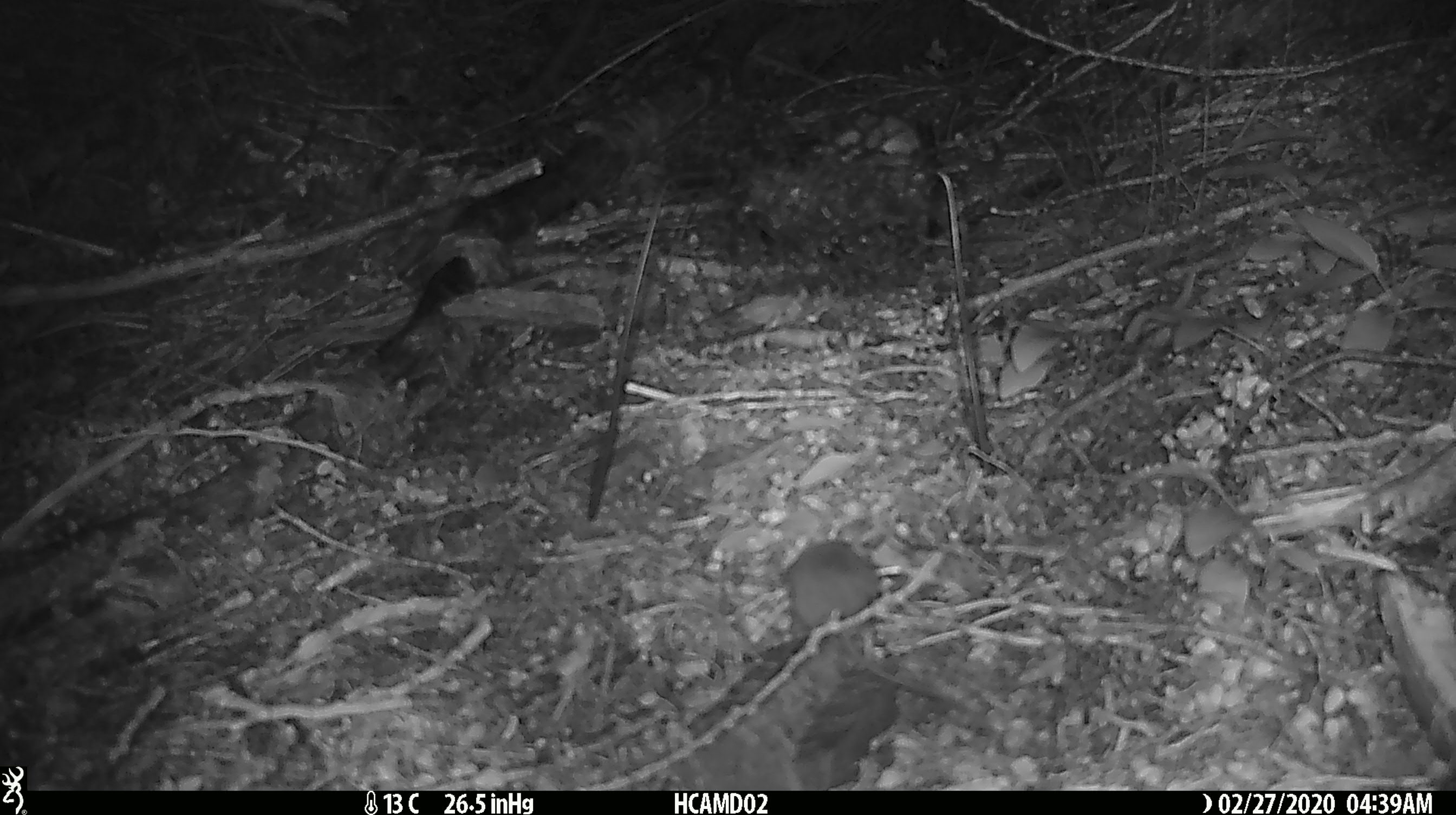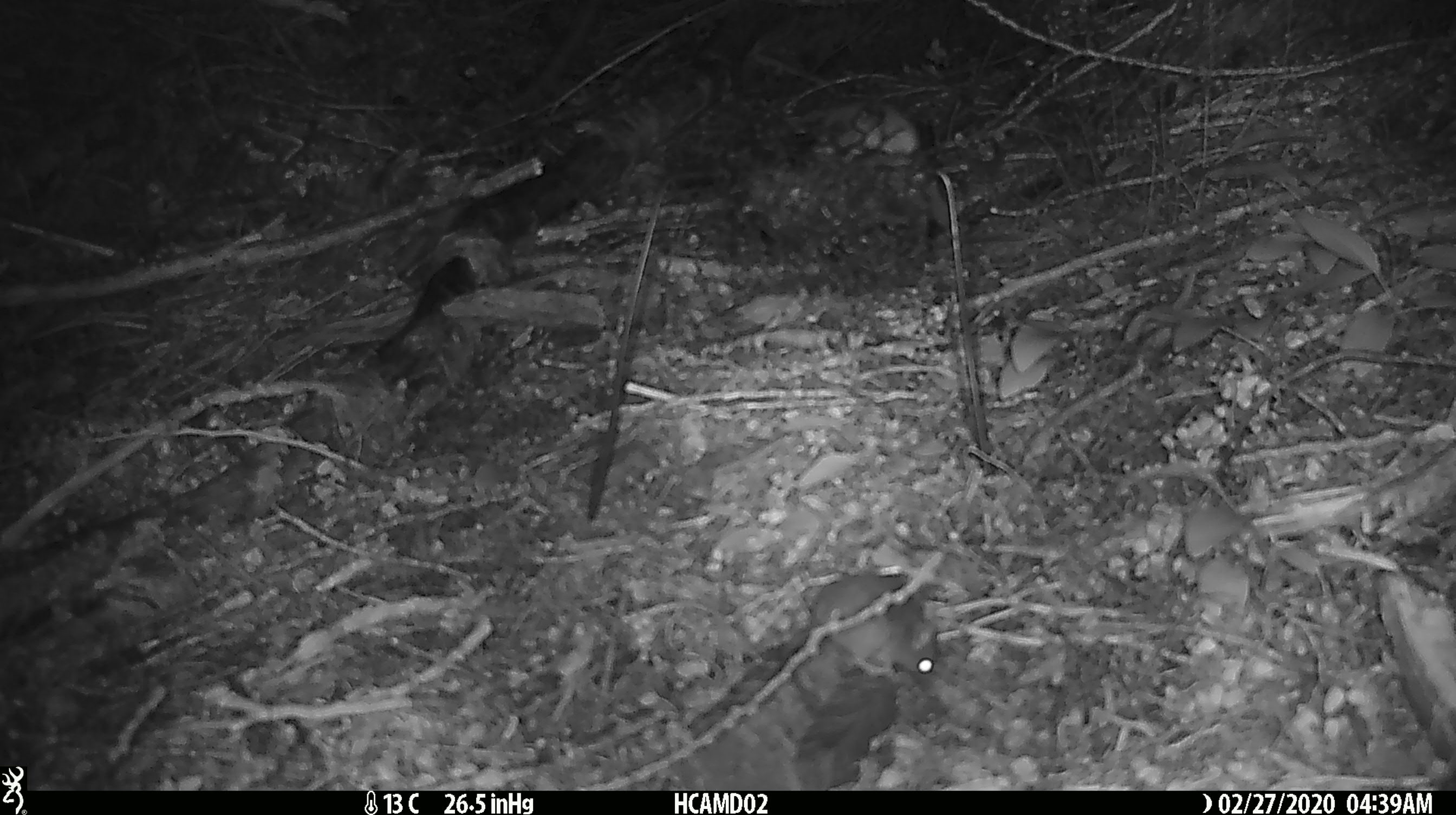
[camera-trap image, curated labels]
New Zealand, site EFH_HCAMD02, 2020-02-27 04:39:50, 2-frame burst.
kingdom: Animalia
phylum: Chordata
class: Mammalia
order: Rodentia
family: Muridae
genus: Mus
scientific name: Mus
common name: mouse